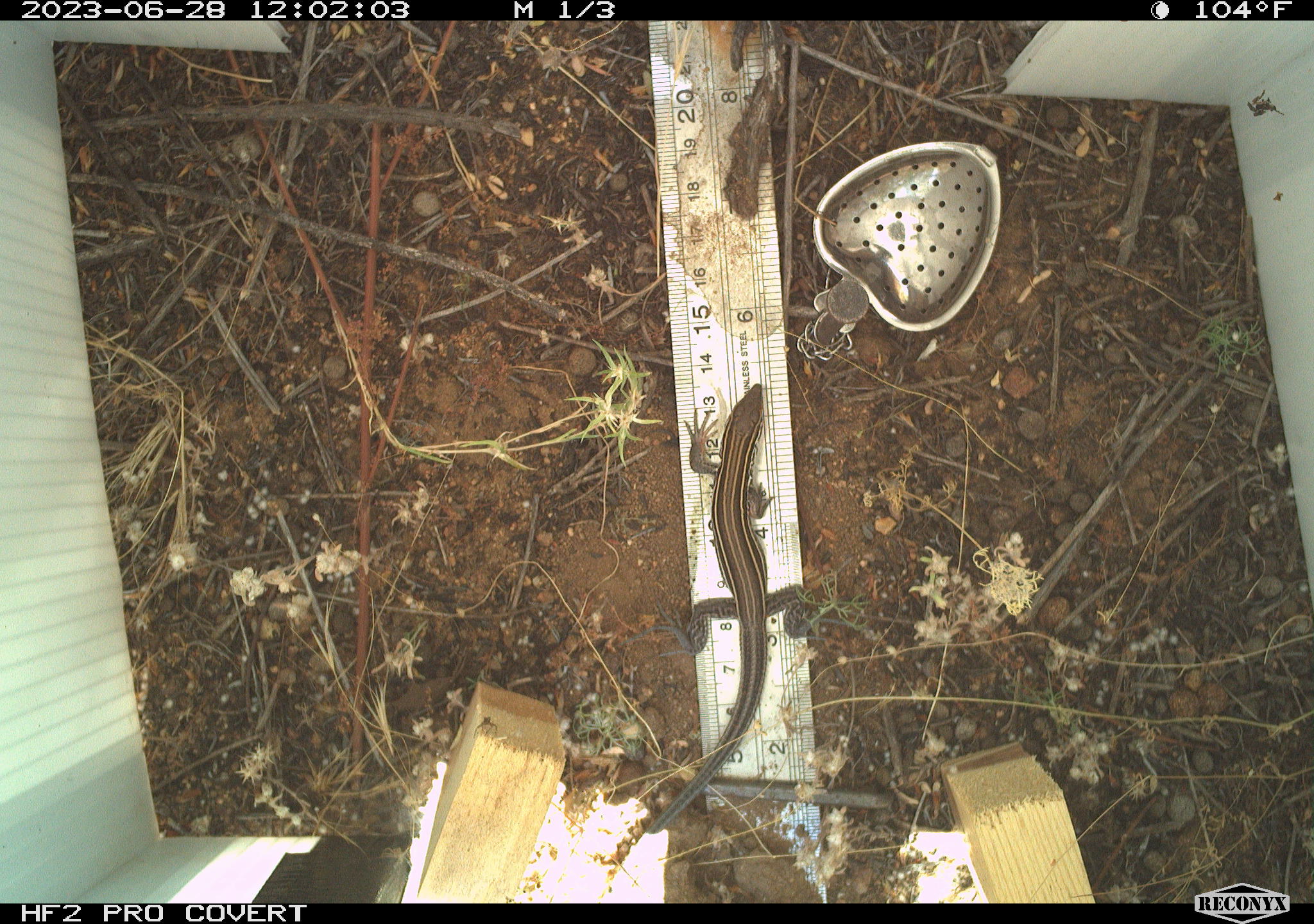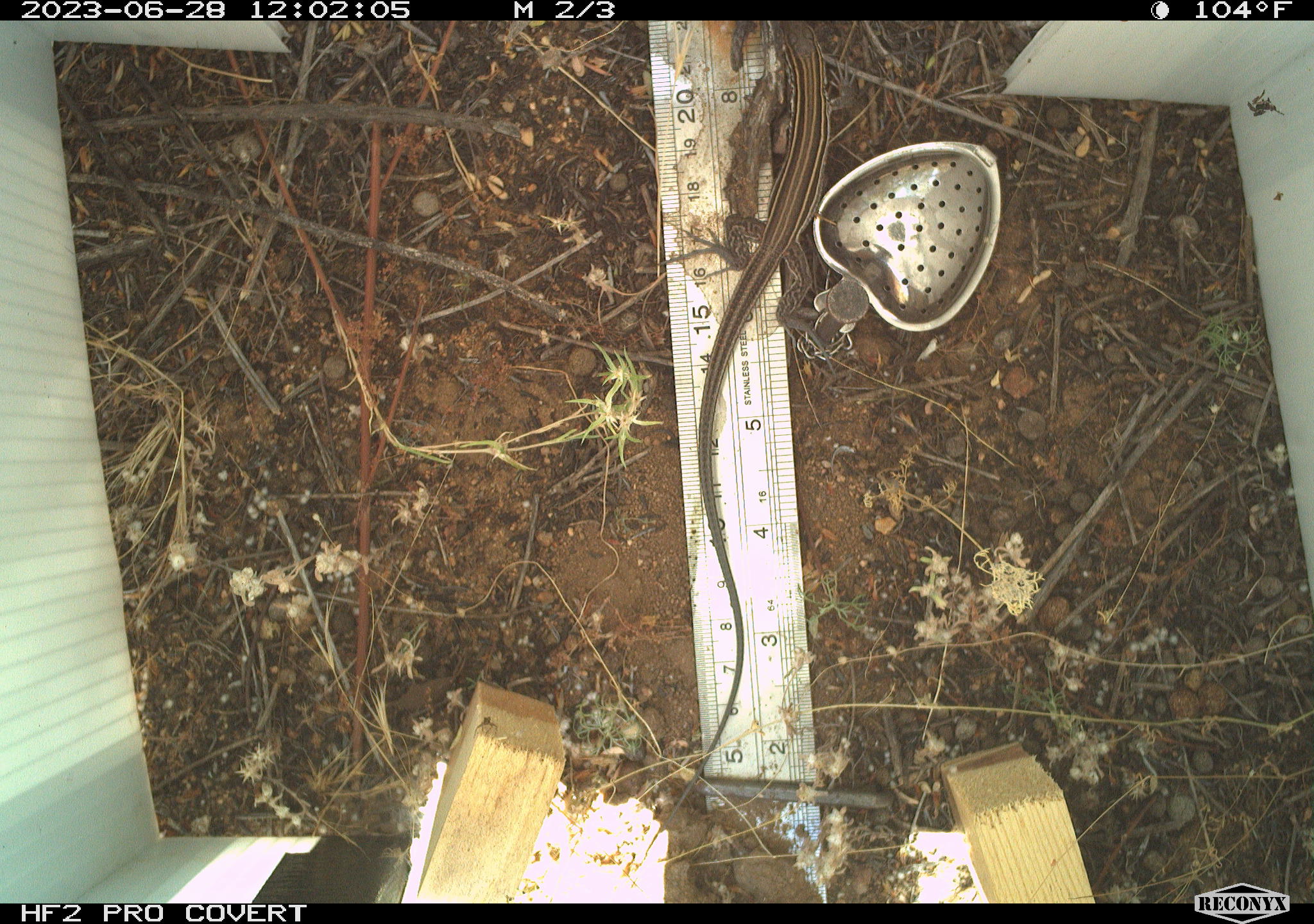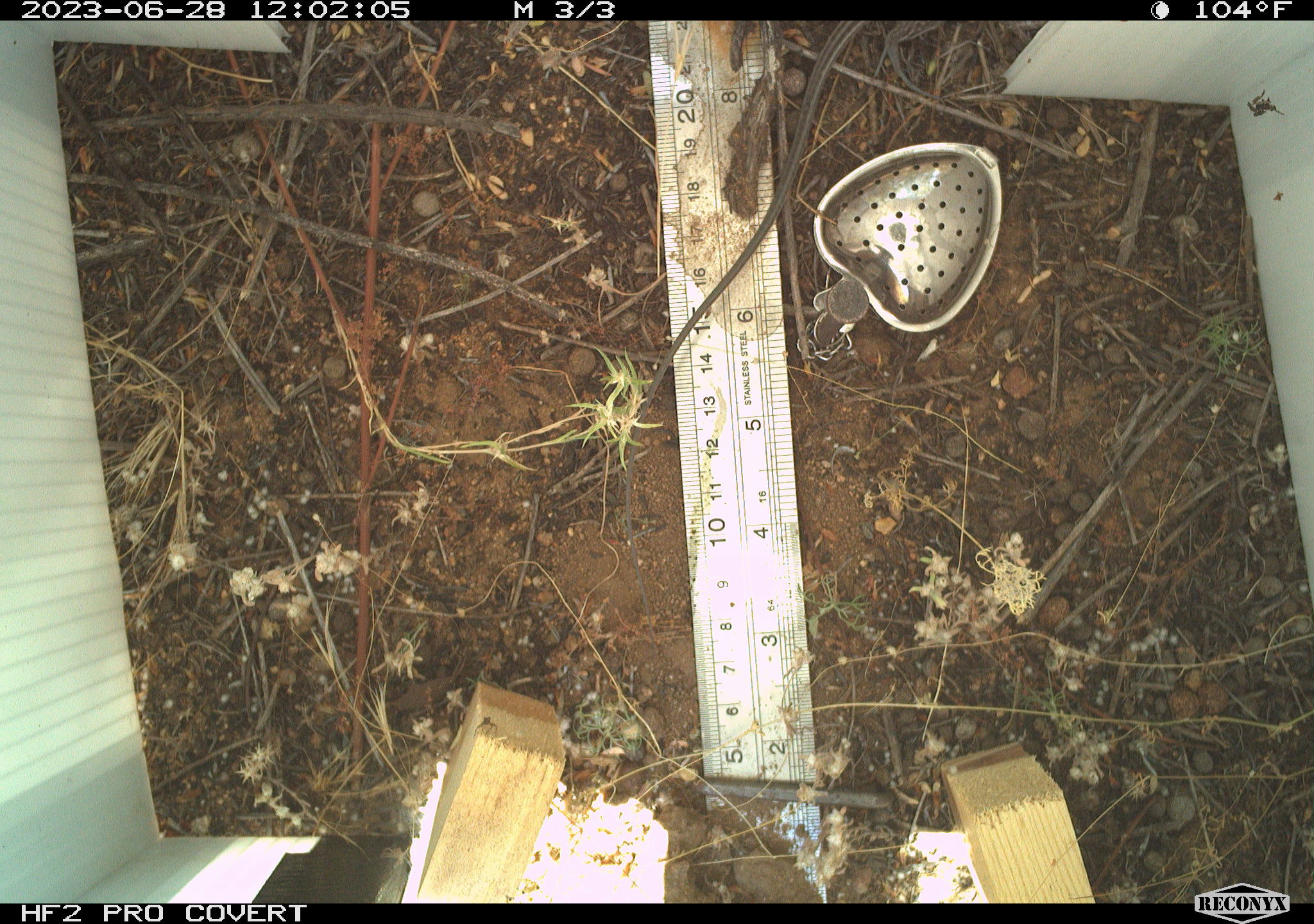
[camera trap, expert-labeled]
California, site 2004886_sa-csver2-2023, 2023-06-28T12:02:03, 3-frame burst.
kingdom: Animalia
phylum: Chordata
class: Reptilia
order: Squamata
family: Teiidae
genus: Aspidoscelis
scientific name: Aspidoscelis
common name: whiptail lizards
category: aspidoscelis species